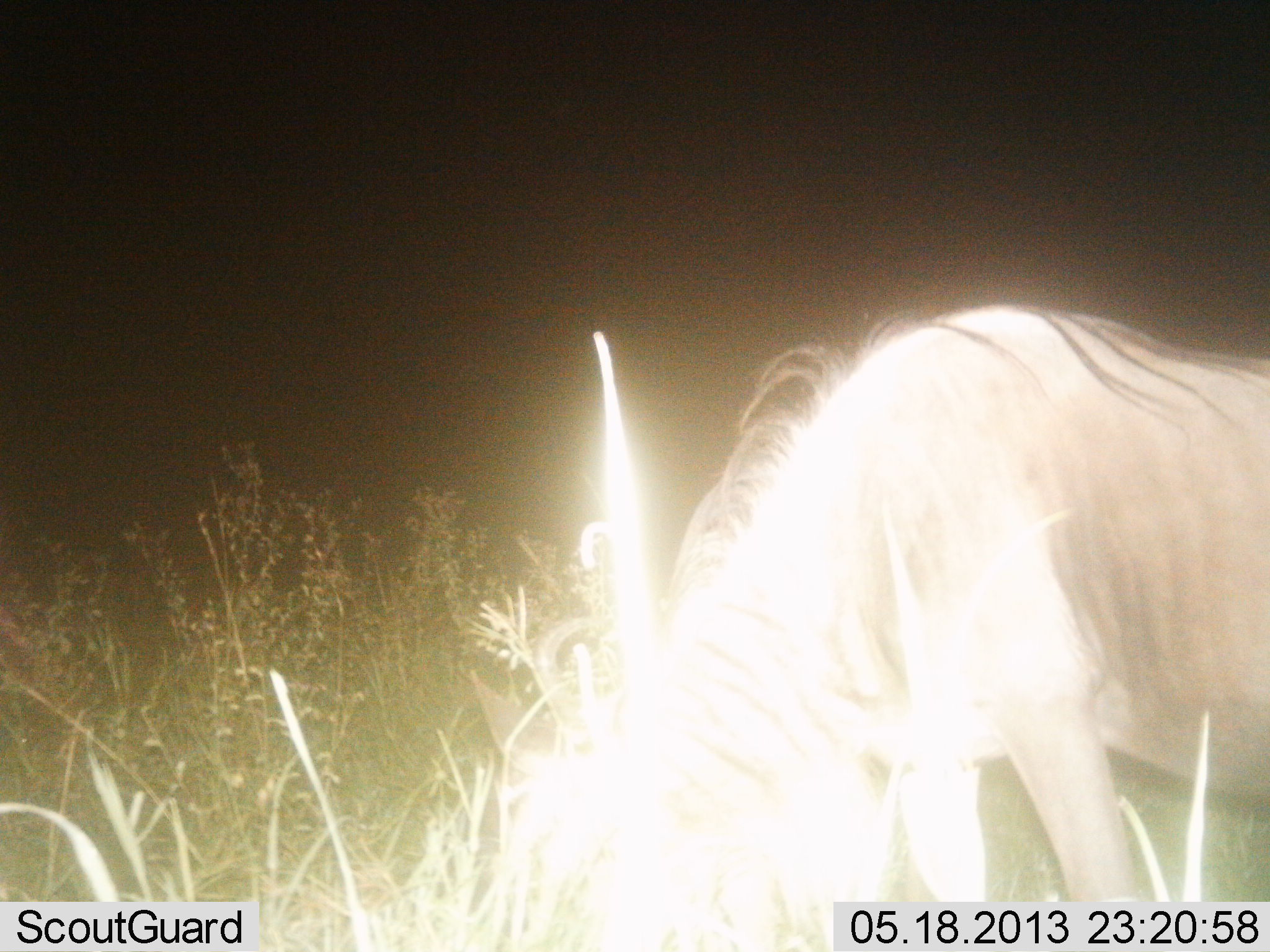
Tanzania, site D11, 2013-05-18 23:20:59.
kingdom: Animalia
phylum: Chordata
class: Mammalia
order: Artiodactyla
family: Bovidae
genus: Connochaetes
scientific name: Connochaetes taurinus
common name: blue wildebeest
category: wildebeest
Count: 1.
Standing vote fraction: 39%.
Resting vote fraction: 0%.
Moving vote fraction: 0%.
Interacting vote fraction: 4%.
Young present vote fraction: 0%.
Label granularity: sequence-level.